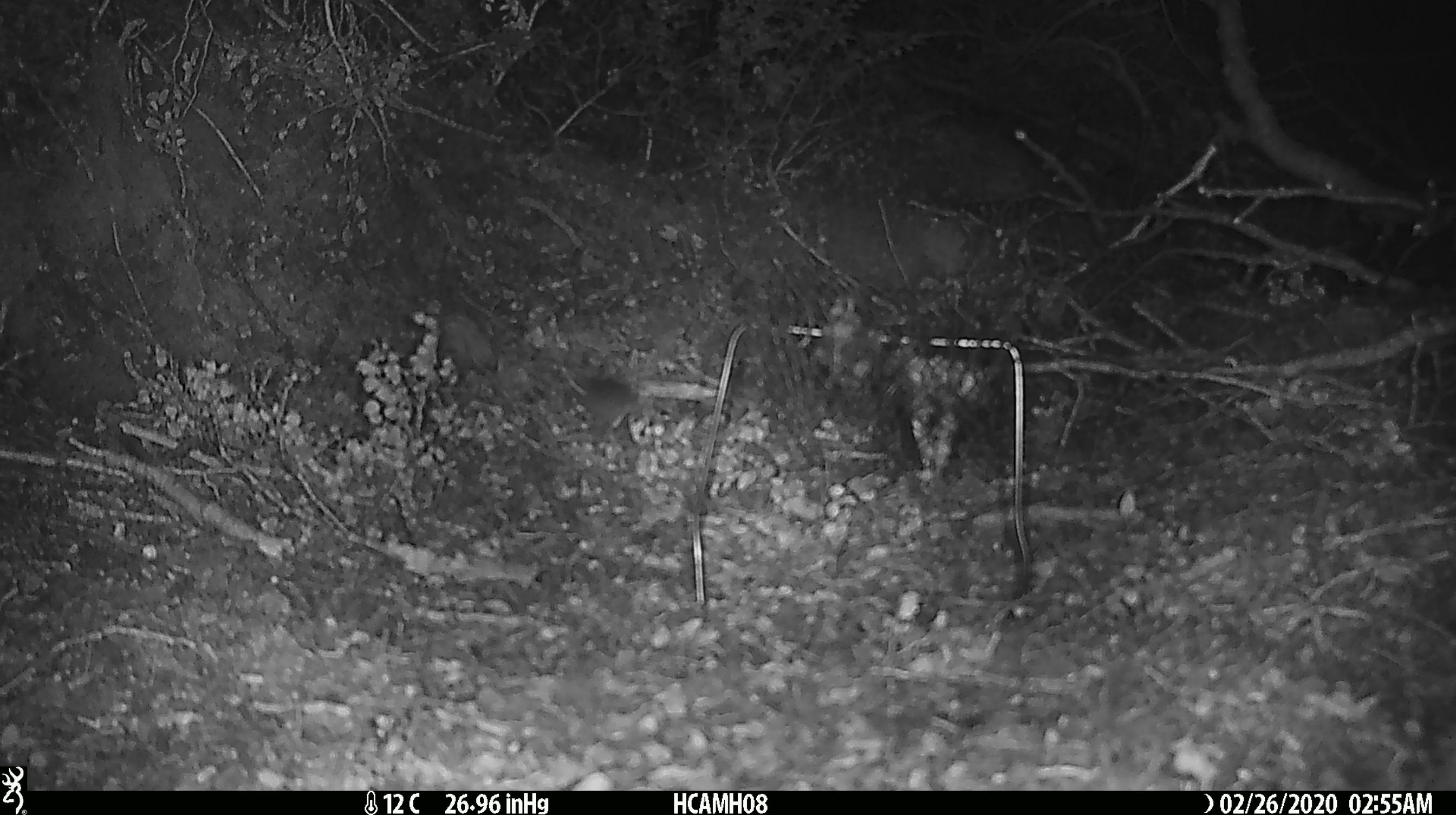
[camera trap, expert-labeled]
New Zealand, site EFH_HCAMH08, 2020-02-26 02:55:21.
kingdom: Animalia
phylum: Chordata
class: Mammalia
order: Rodentia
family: Muridae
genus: Mus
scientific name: Mus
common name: mouse